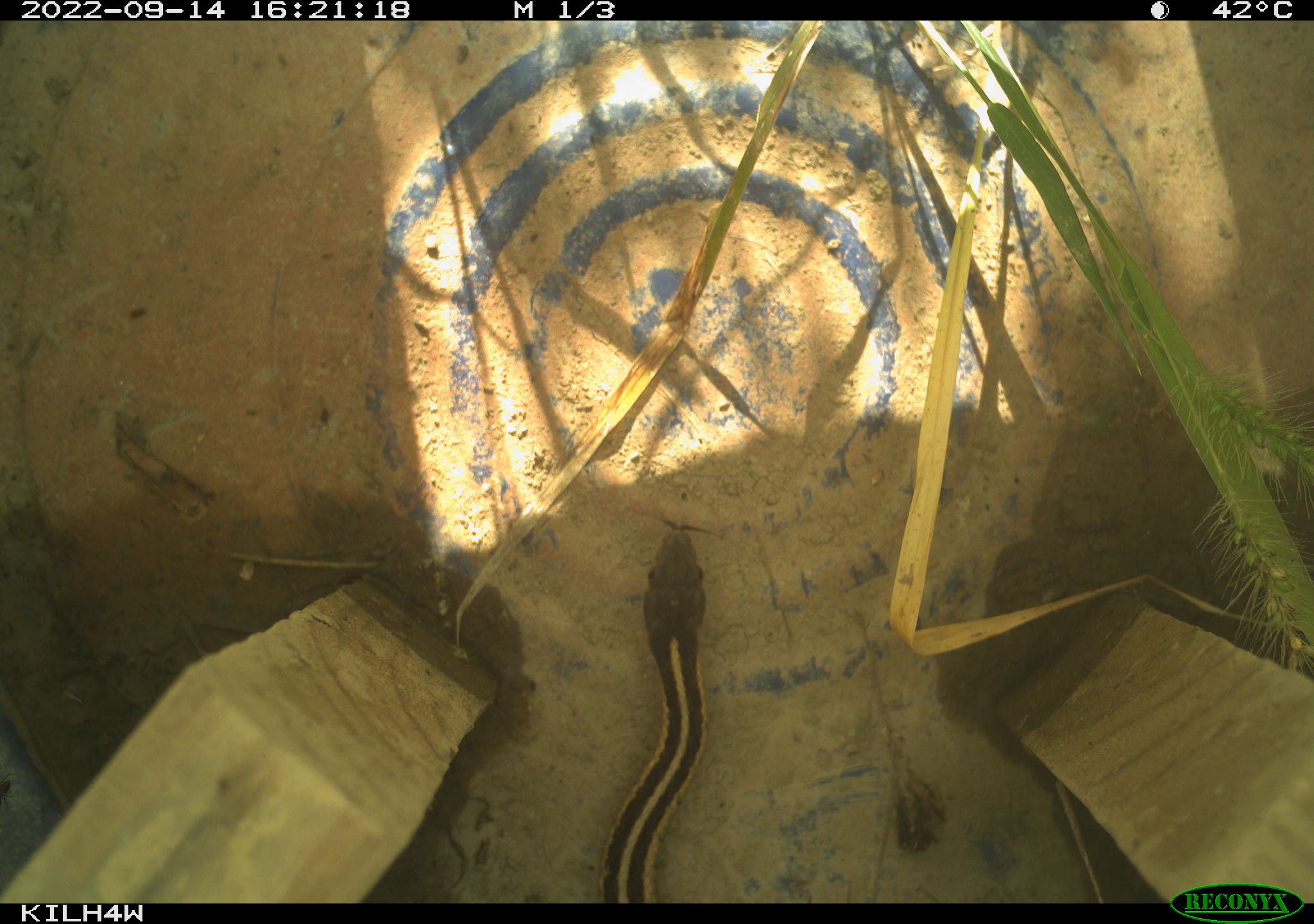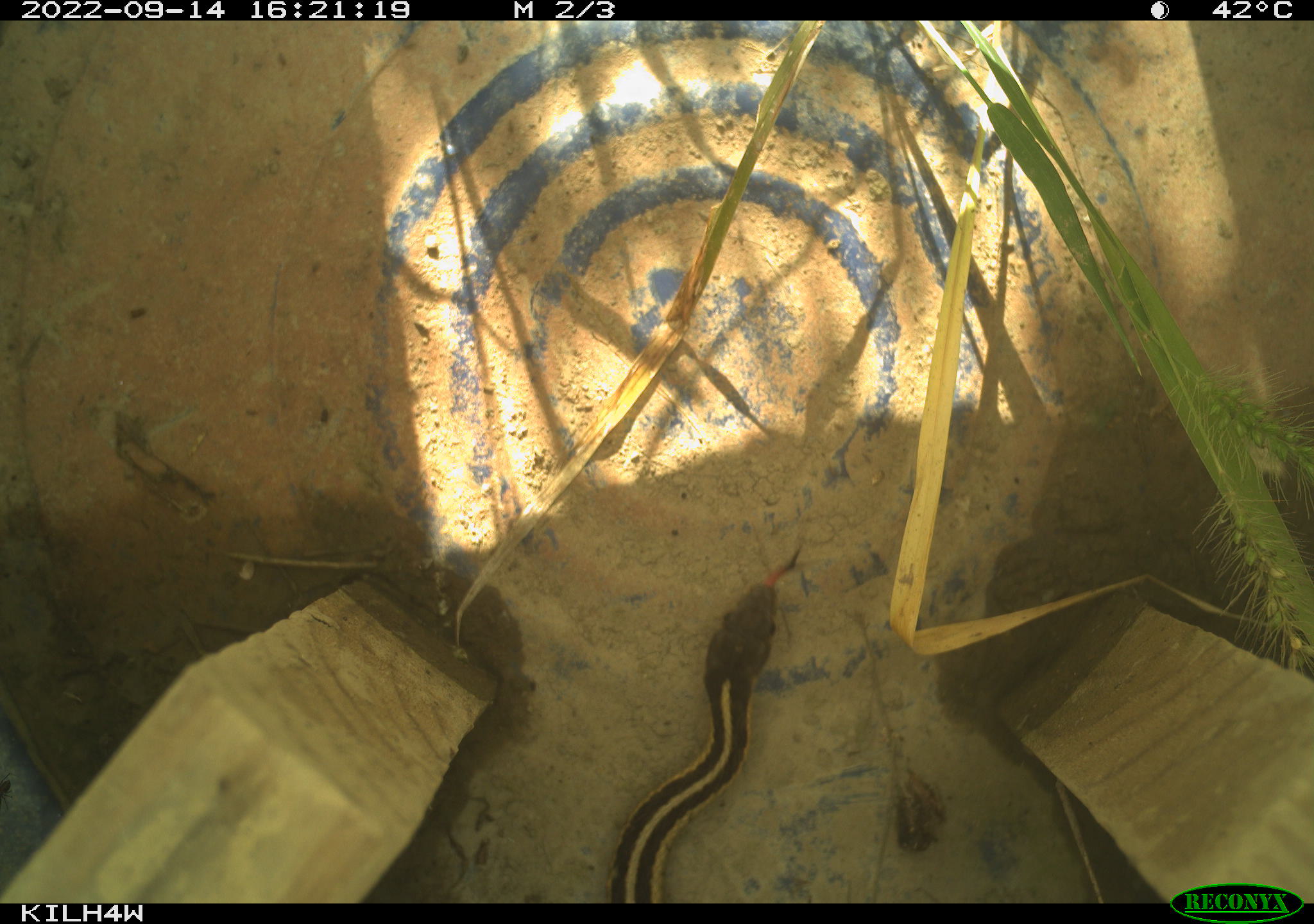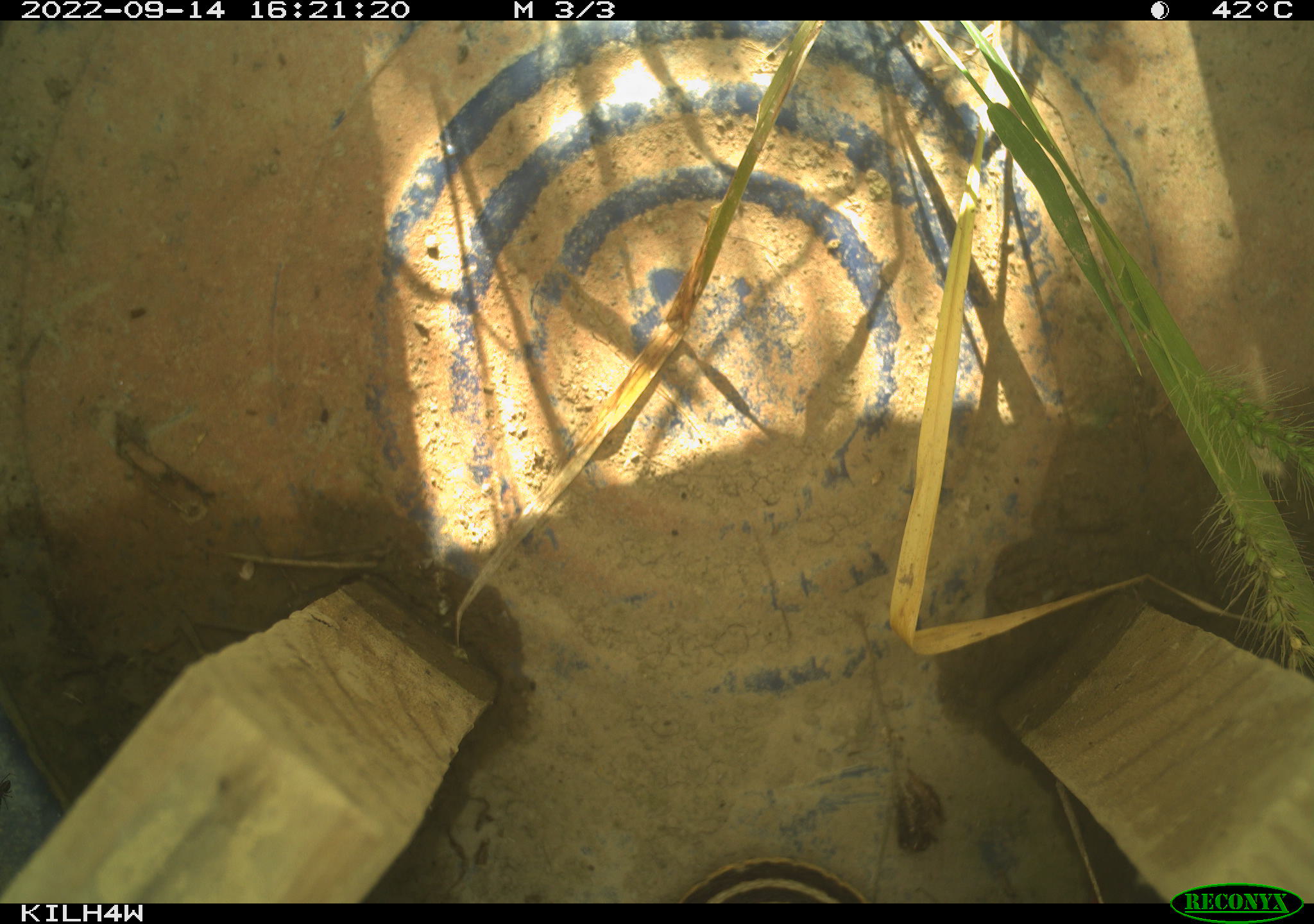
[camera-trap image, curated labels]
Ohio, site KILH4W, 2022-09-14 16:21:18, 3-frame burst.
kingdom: Animalia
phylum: Chordata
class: Reptilia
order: Squamata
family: Colubridae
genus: Thamnophis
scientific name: Thamnophis sirtalis sirtalis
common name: eastern gartersnake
Eastern gartersnake (Thamnophis sirtalis sirtalis).